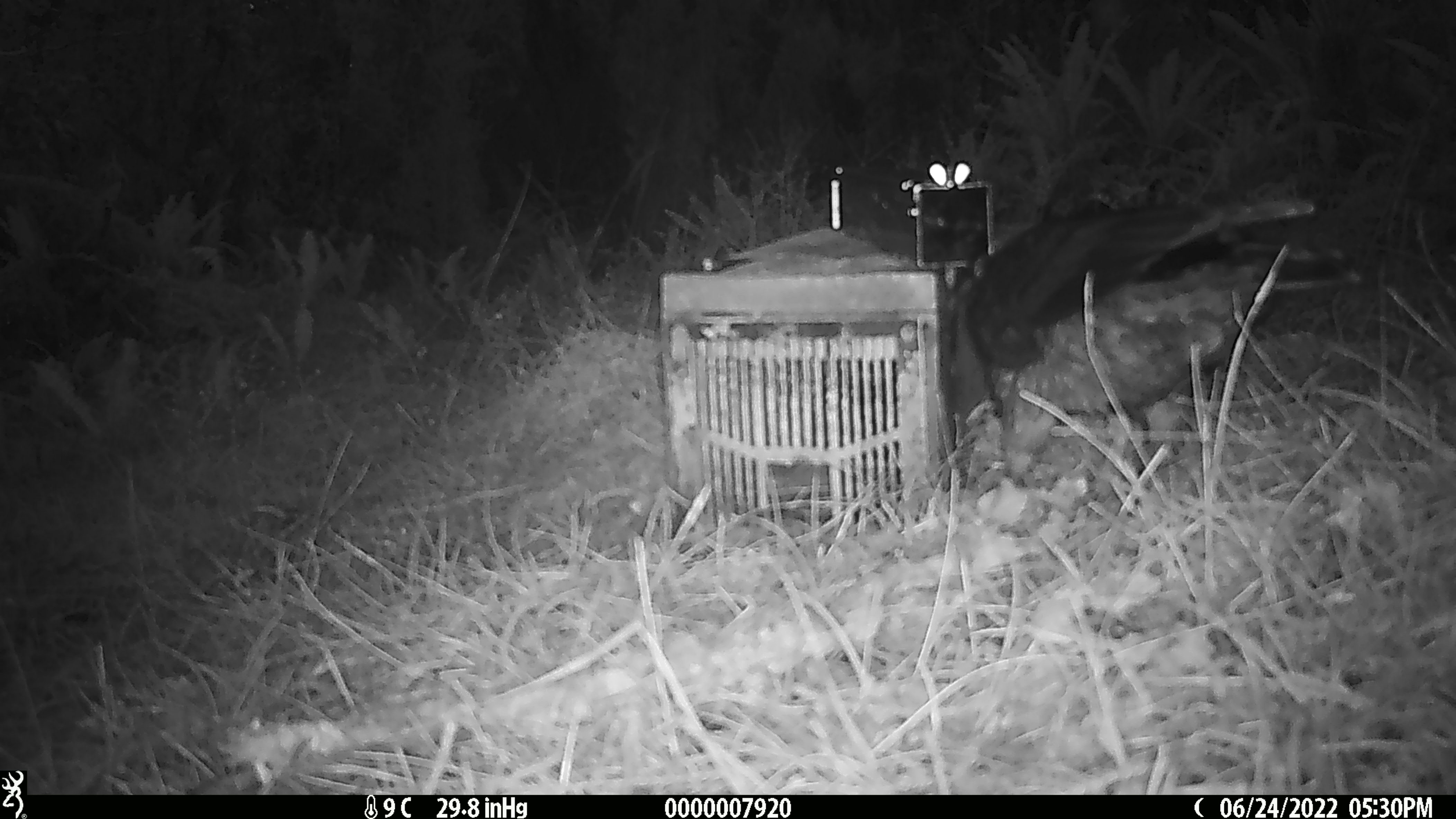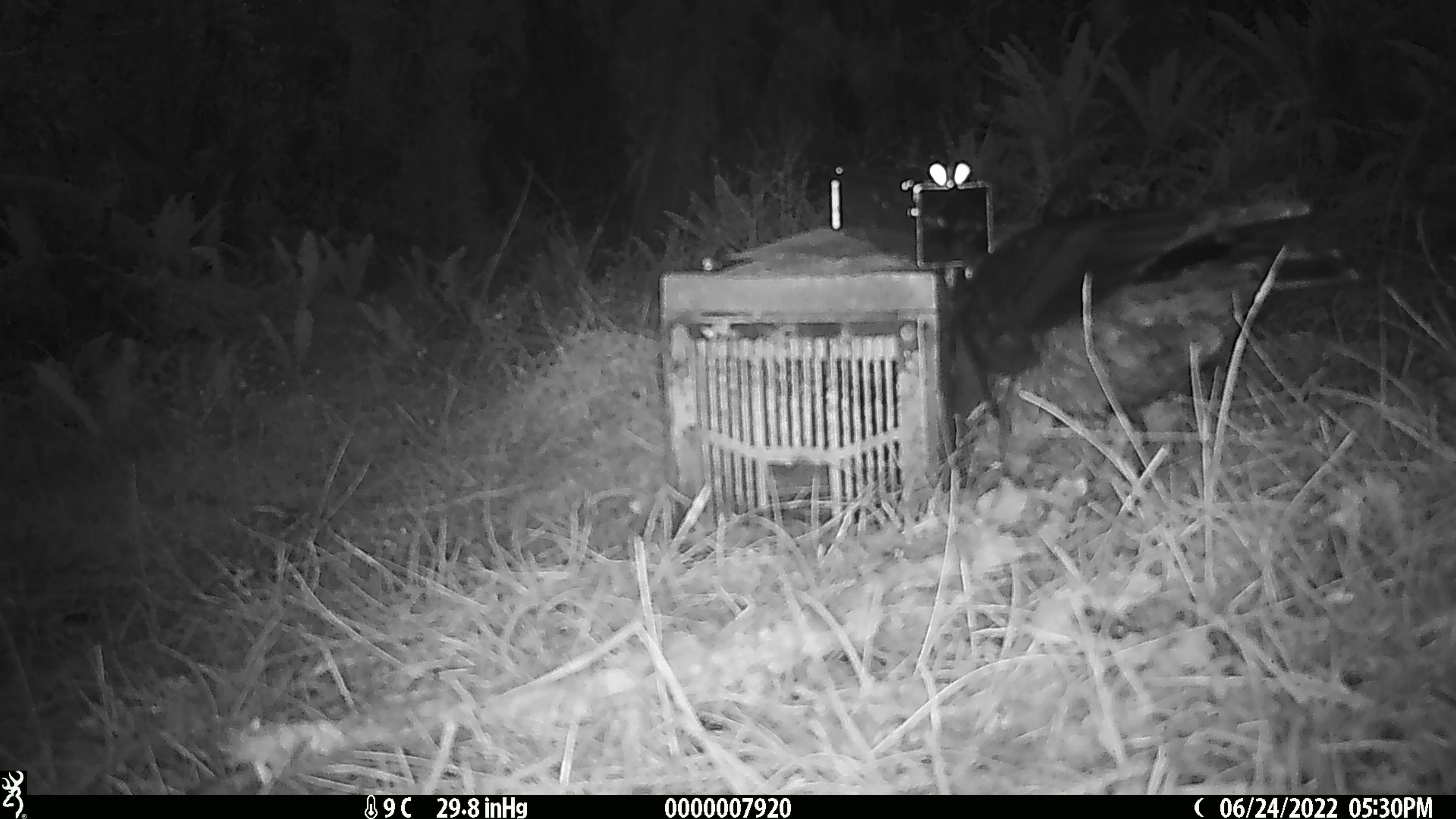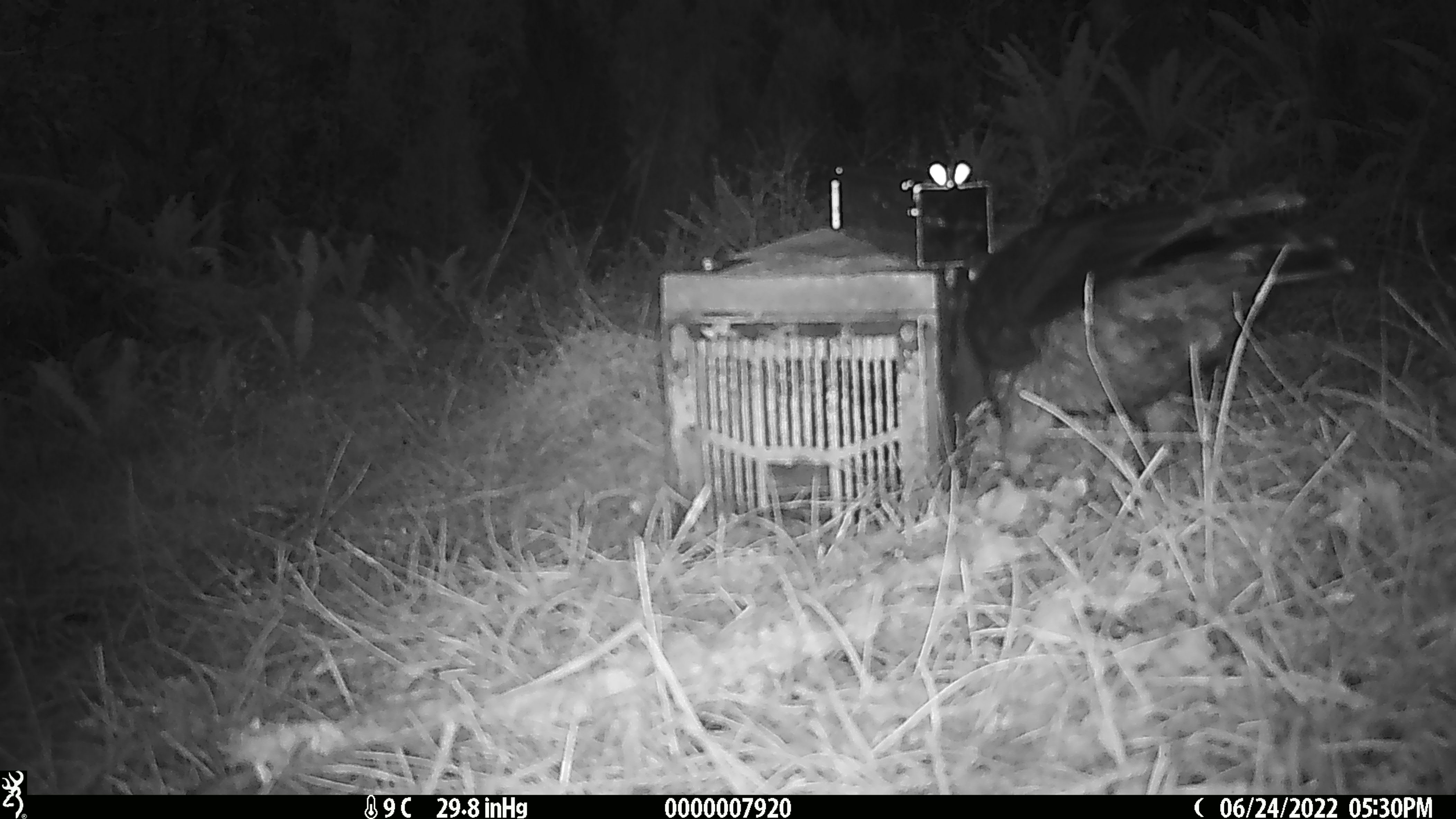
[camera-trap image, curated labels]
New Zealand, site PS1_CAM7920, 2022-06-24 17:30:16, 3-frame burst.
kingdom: Animalia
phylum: Chordata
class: Aves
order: Psittaciformes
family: Strigopidae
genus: Nestor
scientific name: Nestor notabilis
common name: kea